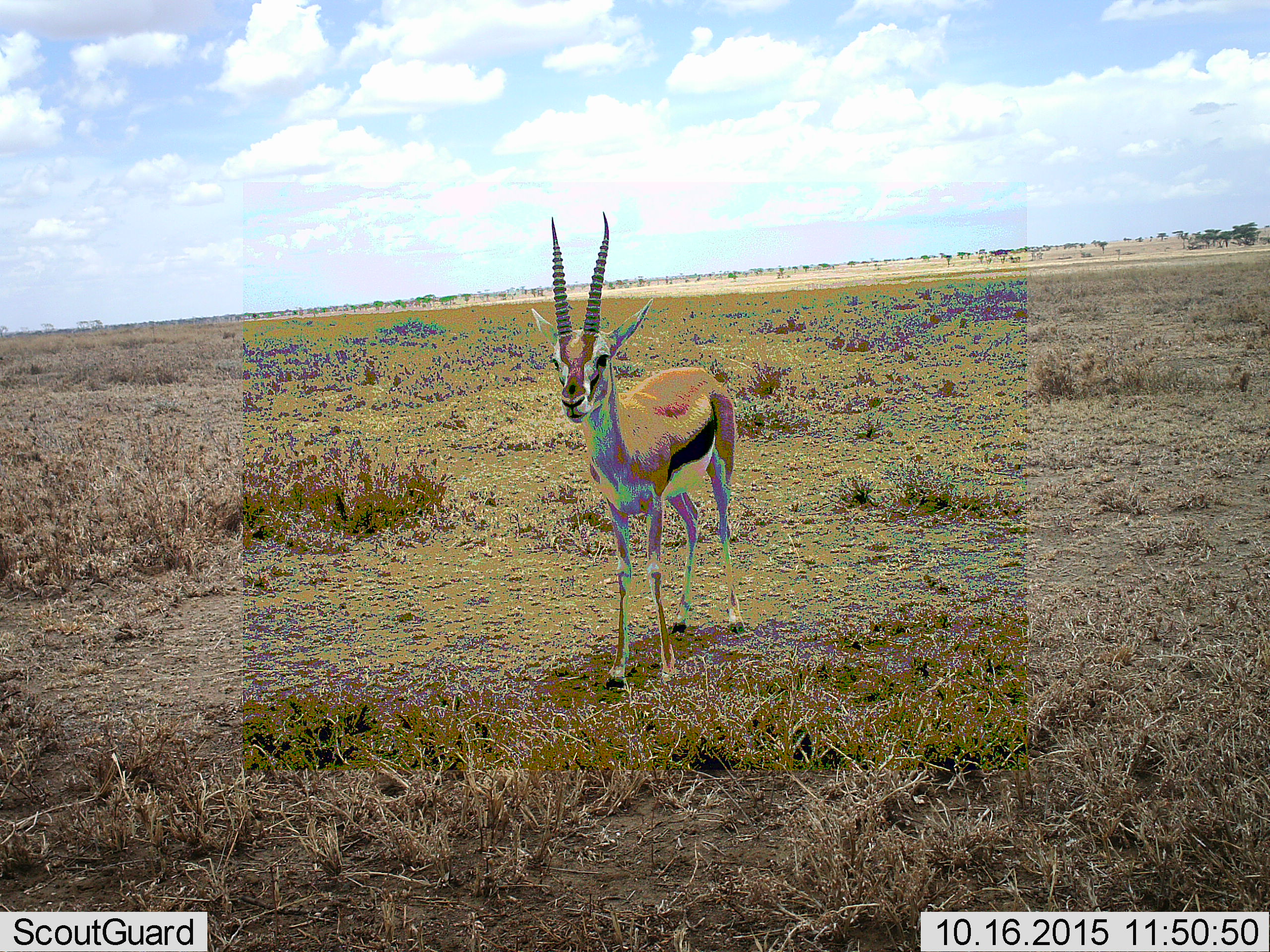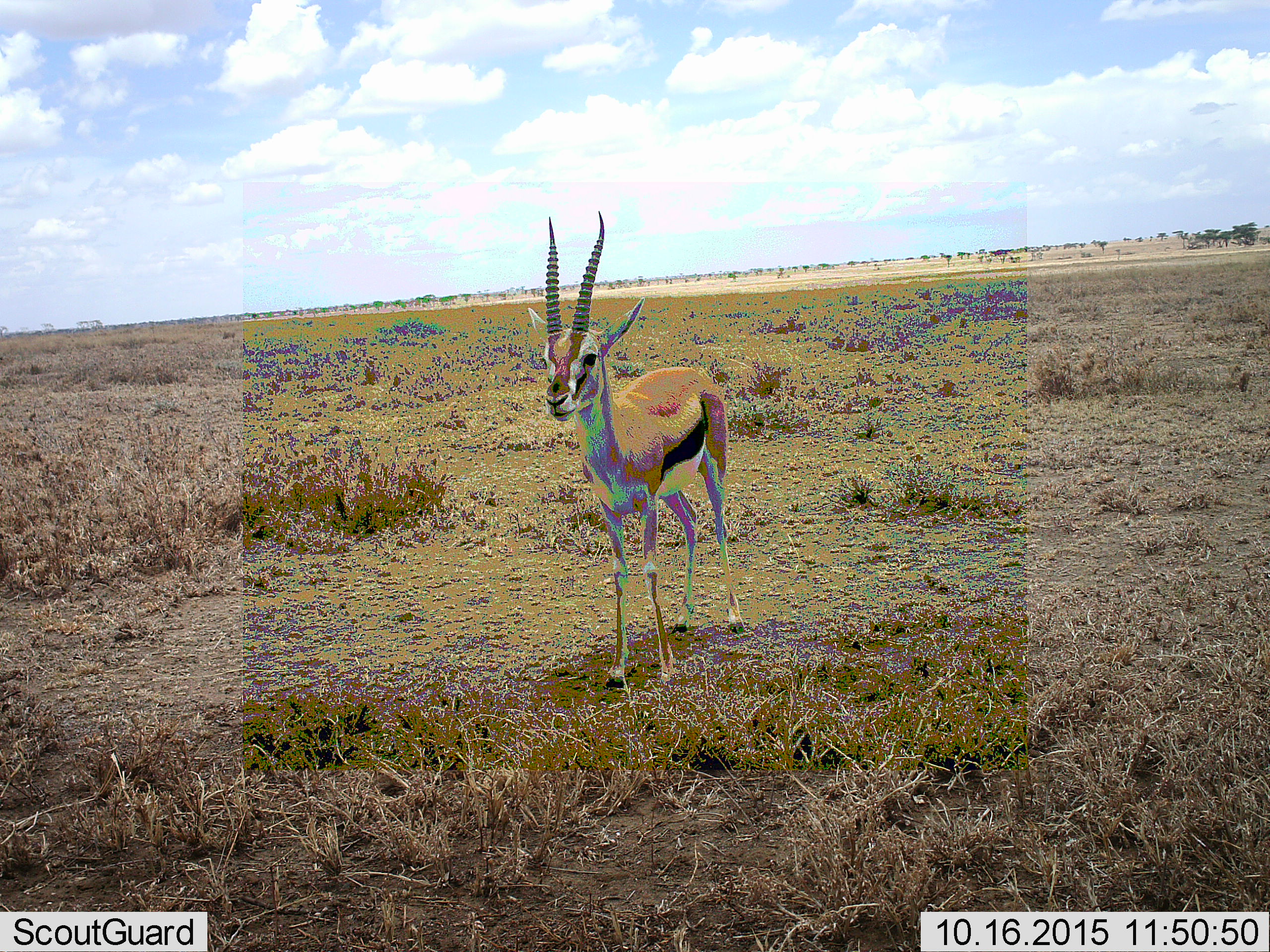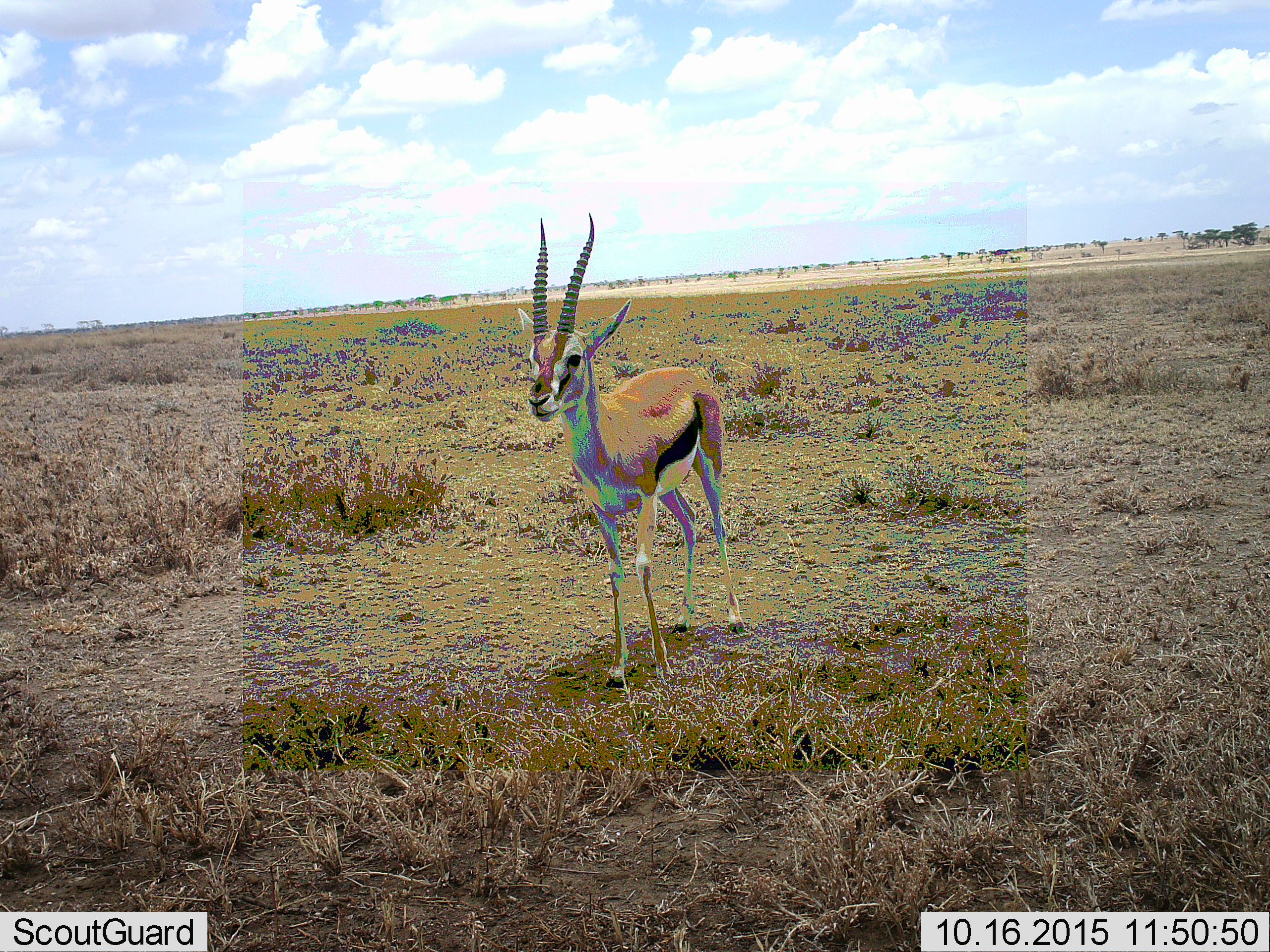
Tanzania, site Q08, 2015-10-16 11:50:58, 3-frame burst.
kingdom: Animalia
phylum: Chordata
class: Mammalia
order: Artiodactyla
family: Bovidae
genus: Eudorcas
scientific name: Eudorcas thomsonii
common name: thomson's gazelle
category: gazellethomsons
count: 1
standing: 100%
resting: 0%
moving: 0%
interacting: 0%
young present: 0%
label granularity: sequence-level